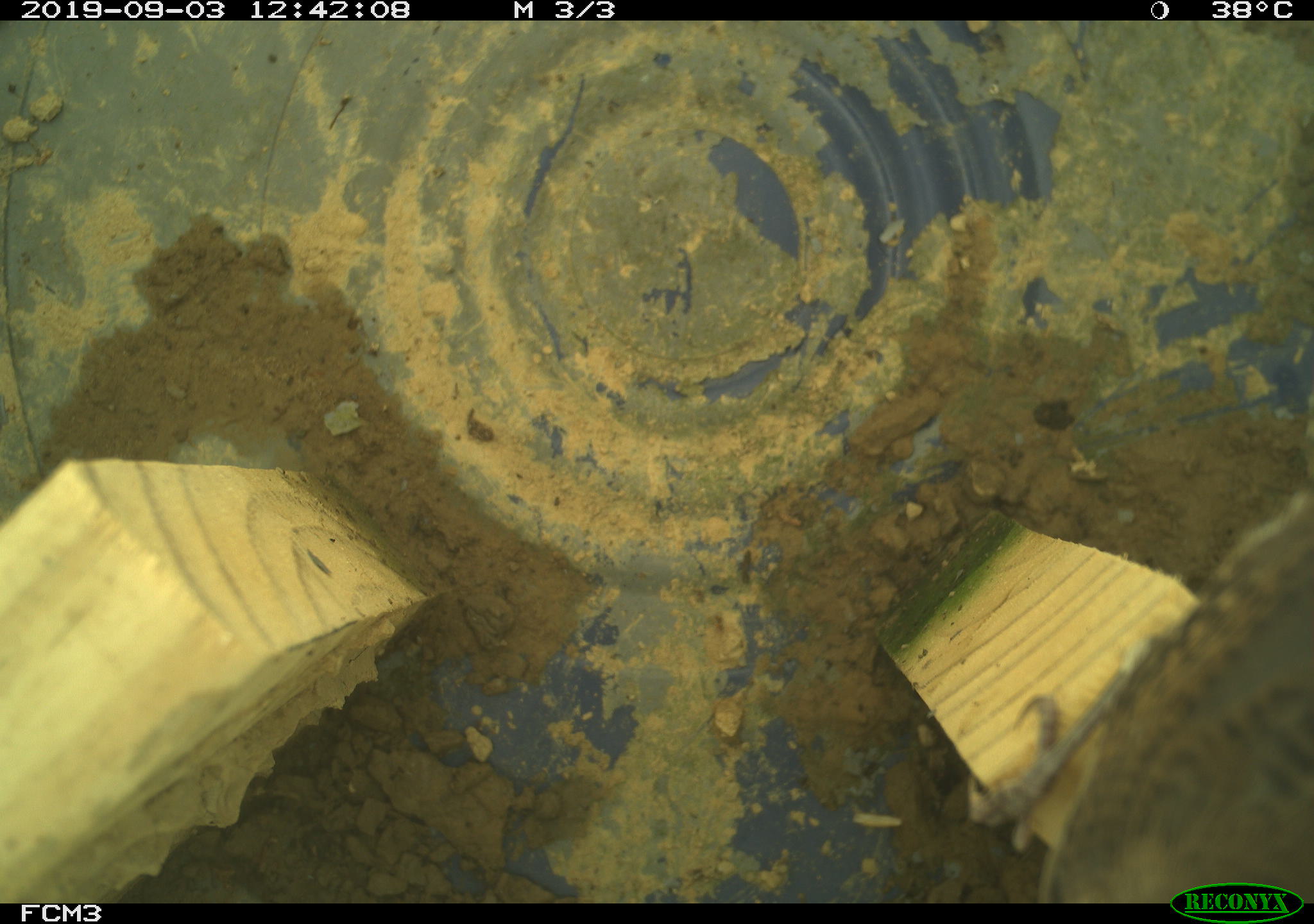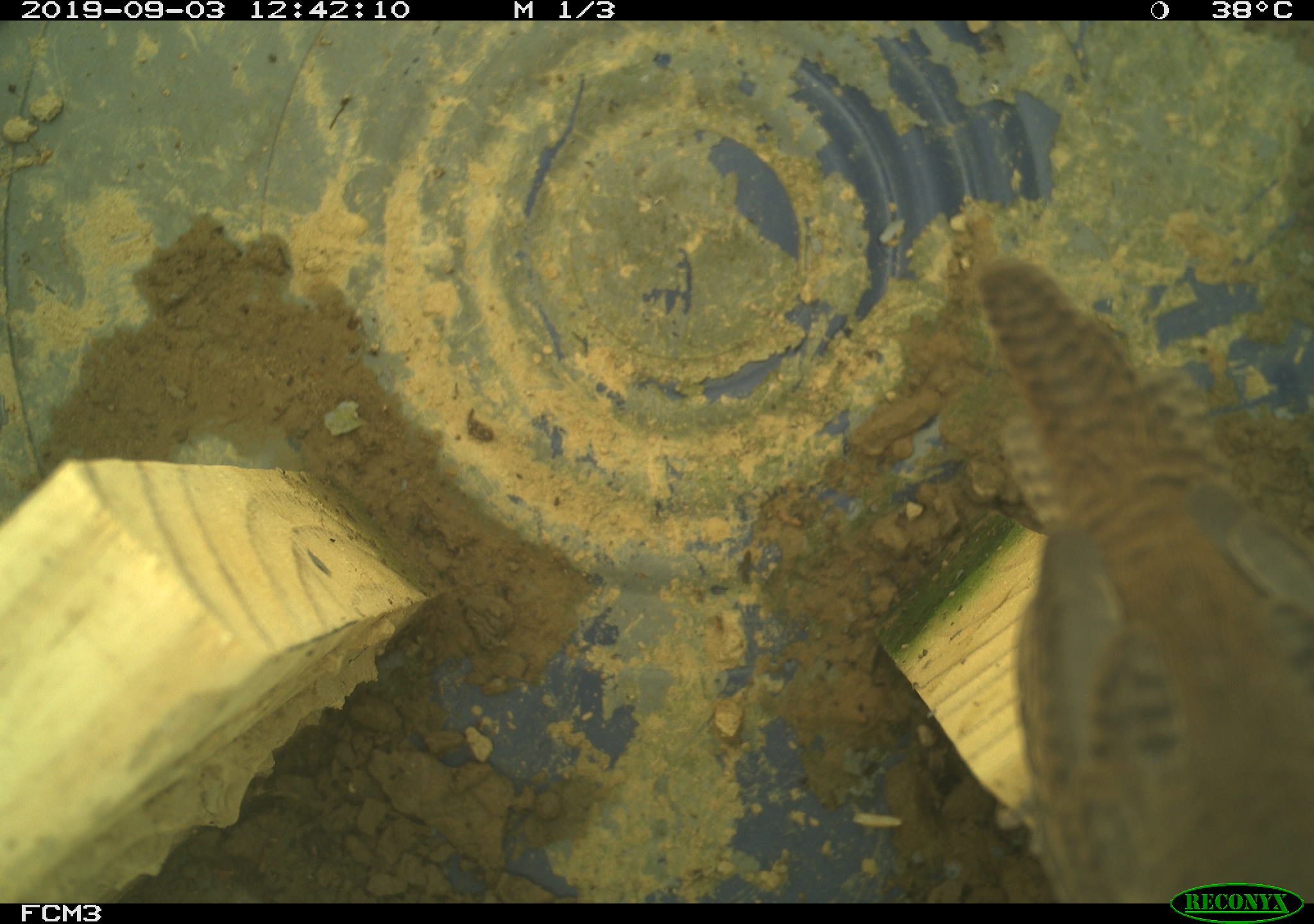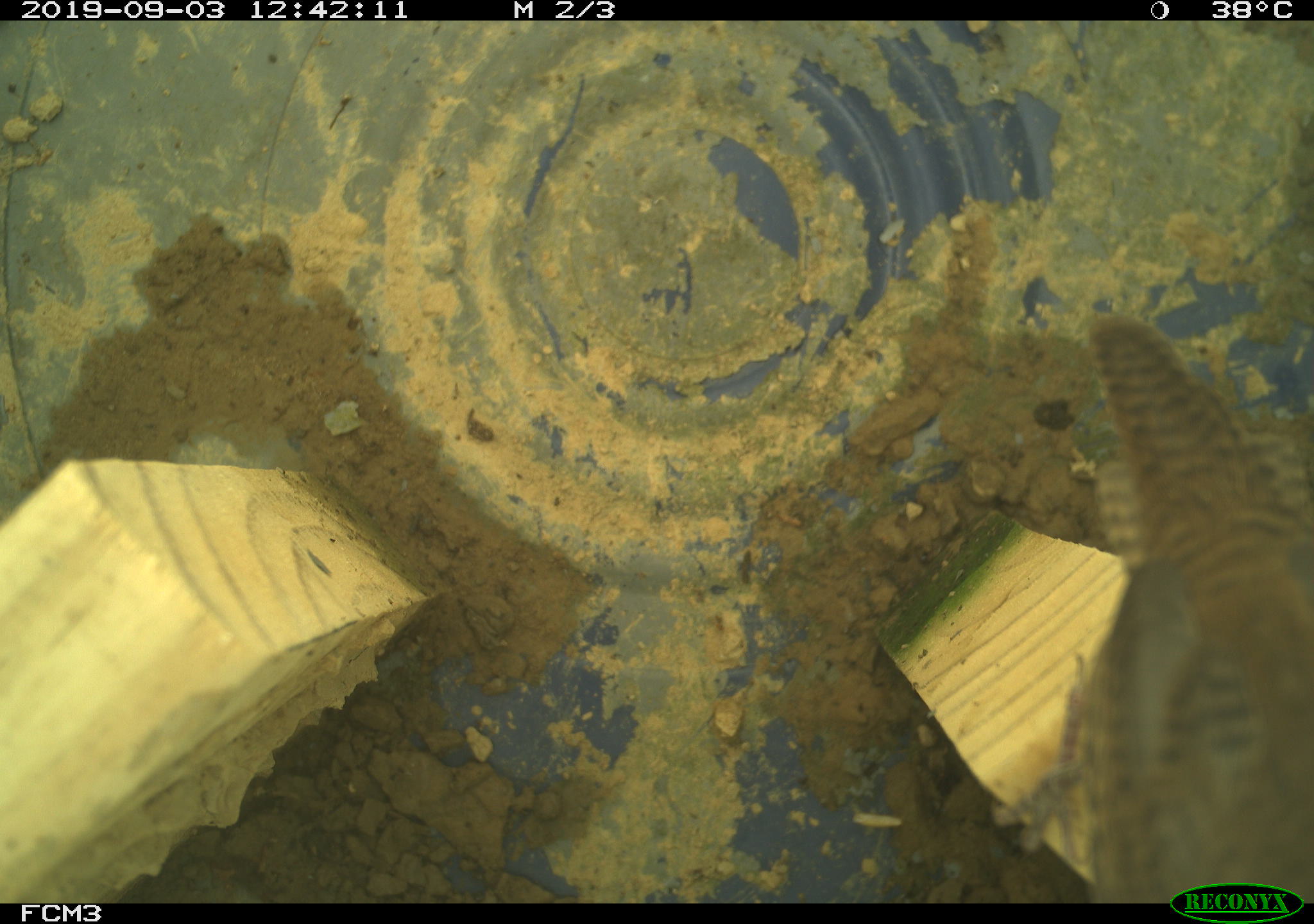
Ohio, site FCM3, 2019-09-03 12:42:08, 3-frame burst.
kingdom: Animalia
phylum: Chordata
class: Aves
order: Passeriformes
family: Troglodytidae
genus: Troglodytes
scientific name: Troglodytes aedon aedon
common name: northern house wren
Northern house wren (Troglodytes aedon aedon).